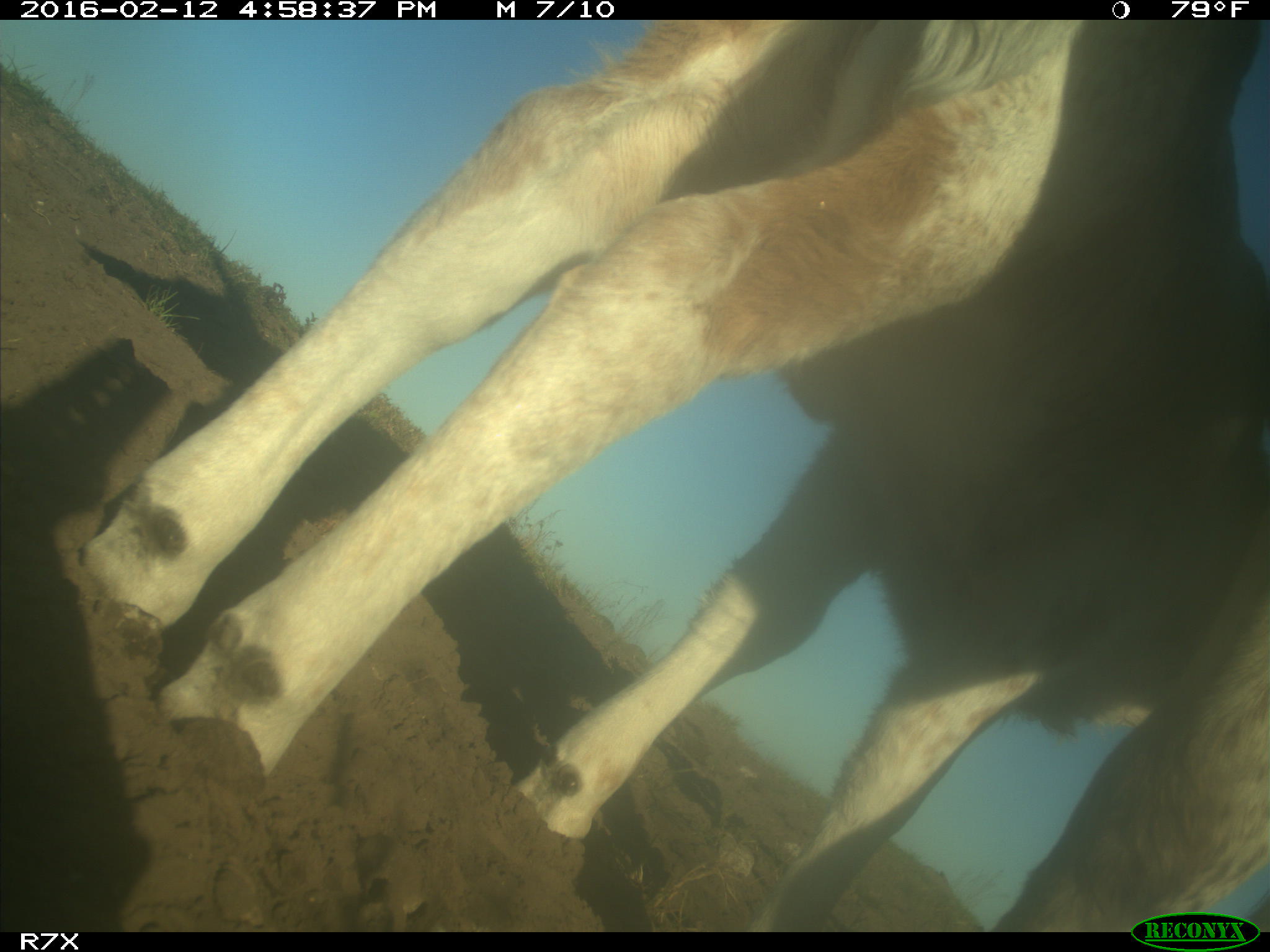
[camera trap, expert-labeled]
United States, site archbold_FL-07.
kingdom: Animalia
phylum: Chordata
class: Mammalia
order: Artiodactyla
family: Bovidae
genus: Bos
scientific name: Bos taurus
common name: domestic cow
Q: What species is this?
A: Bos taurus (domestic cow).